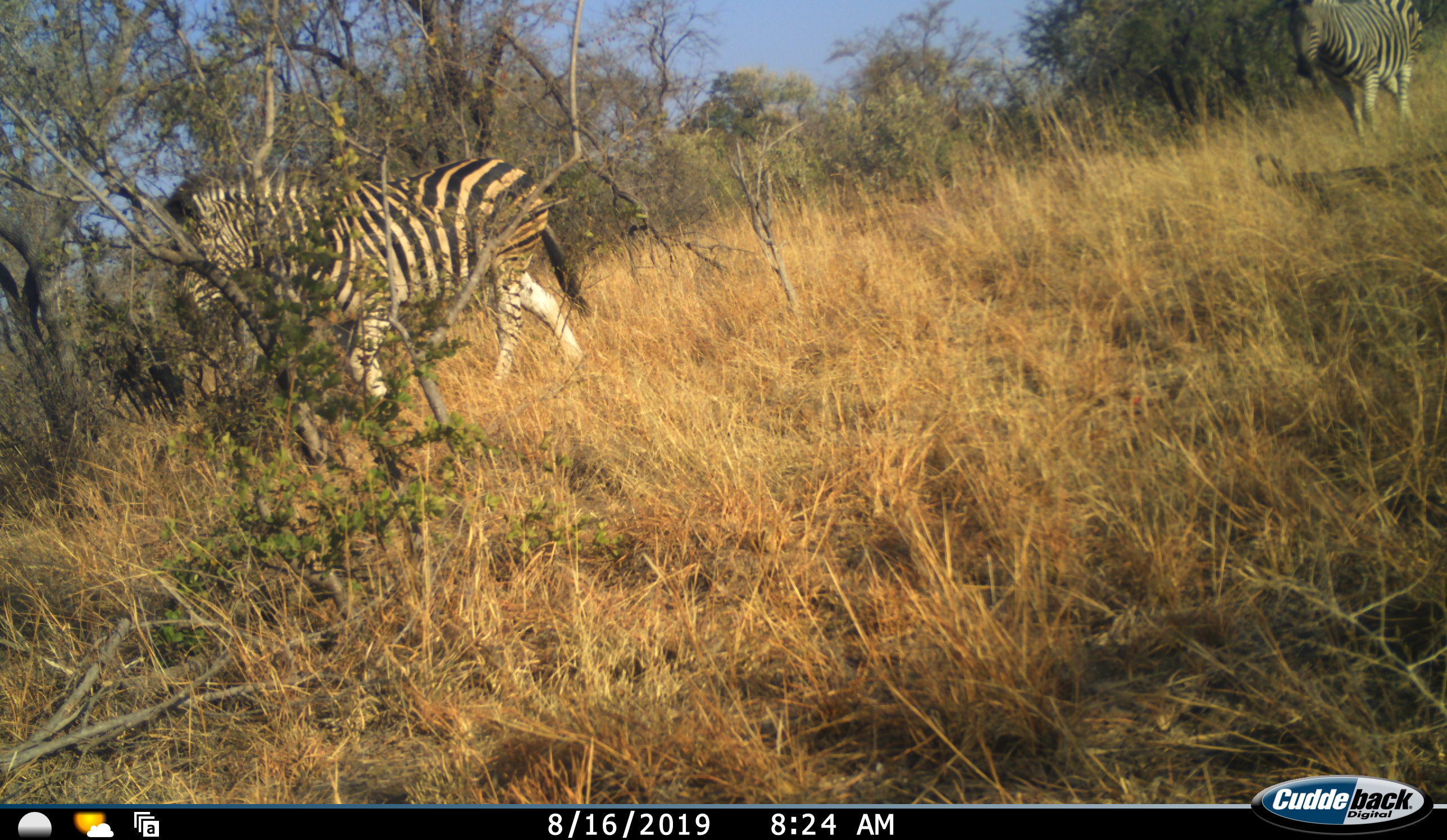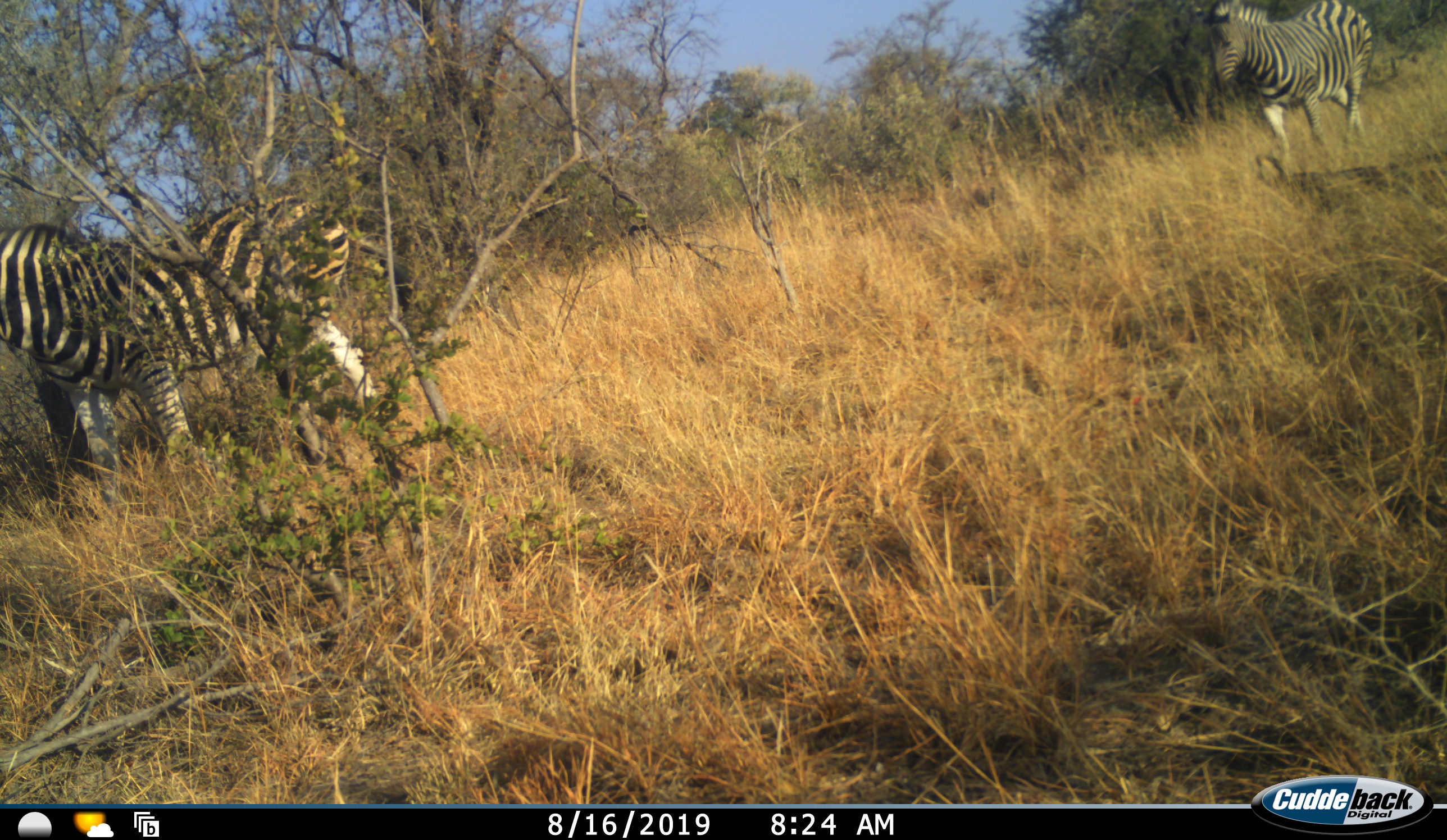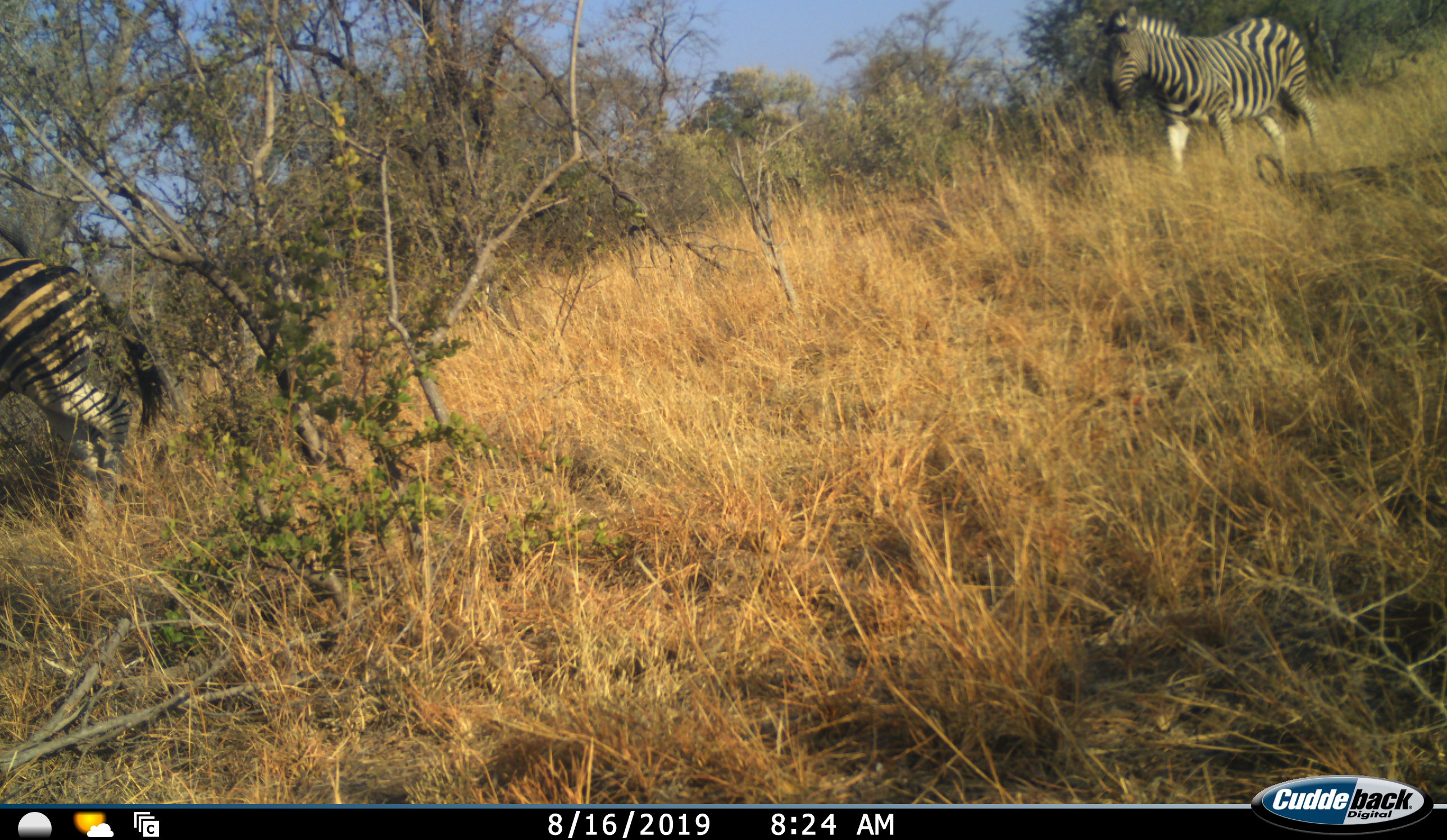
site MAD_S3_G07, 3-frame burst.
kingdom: Animalia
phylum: Chordata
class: Mammalia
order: Perissodactyla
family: Equidae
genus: Equus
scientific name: Equus quagga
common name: plains zebra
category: zebraplains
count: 2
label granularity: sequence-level